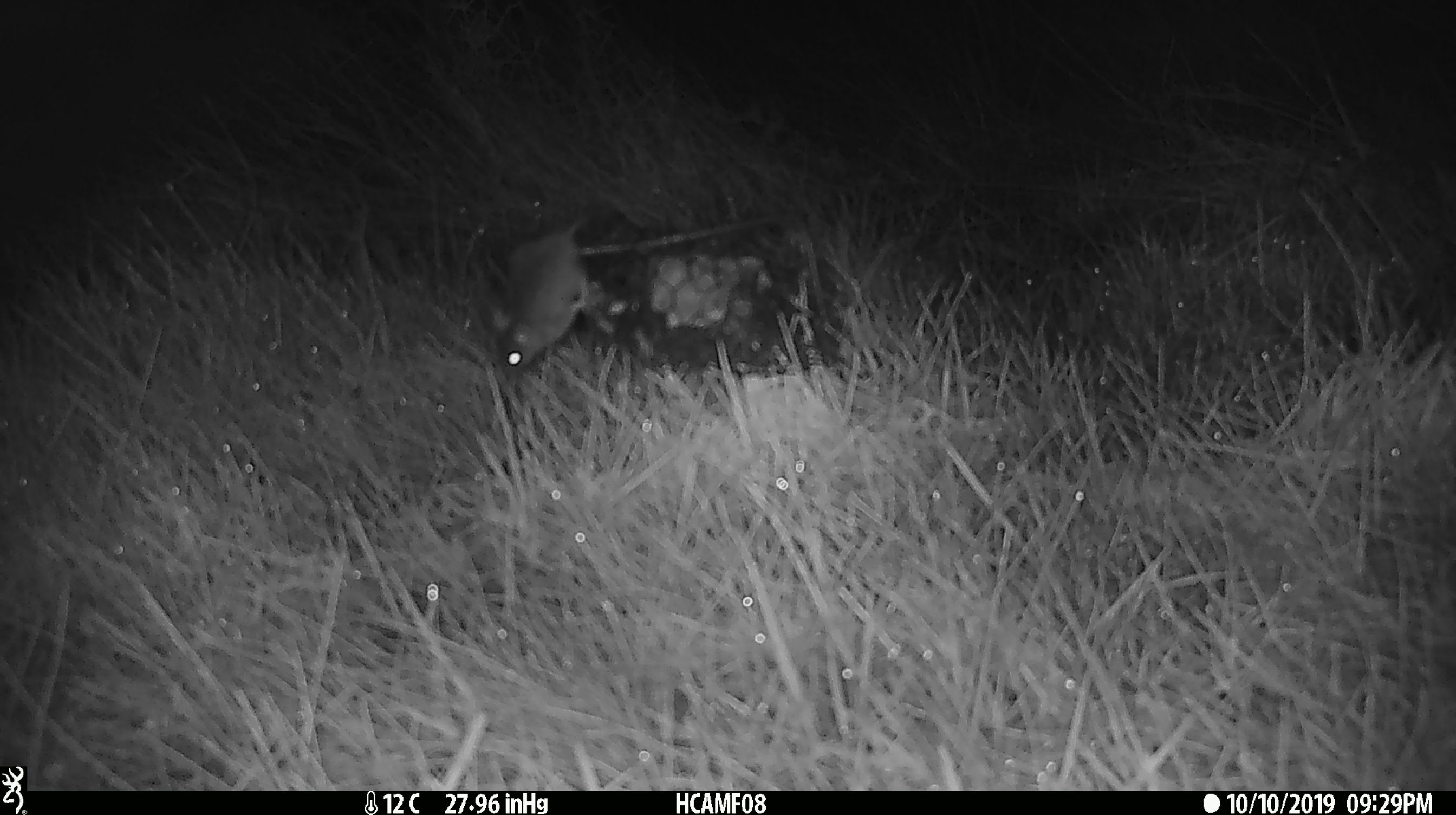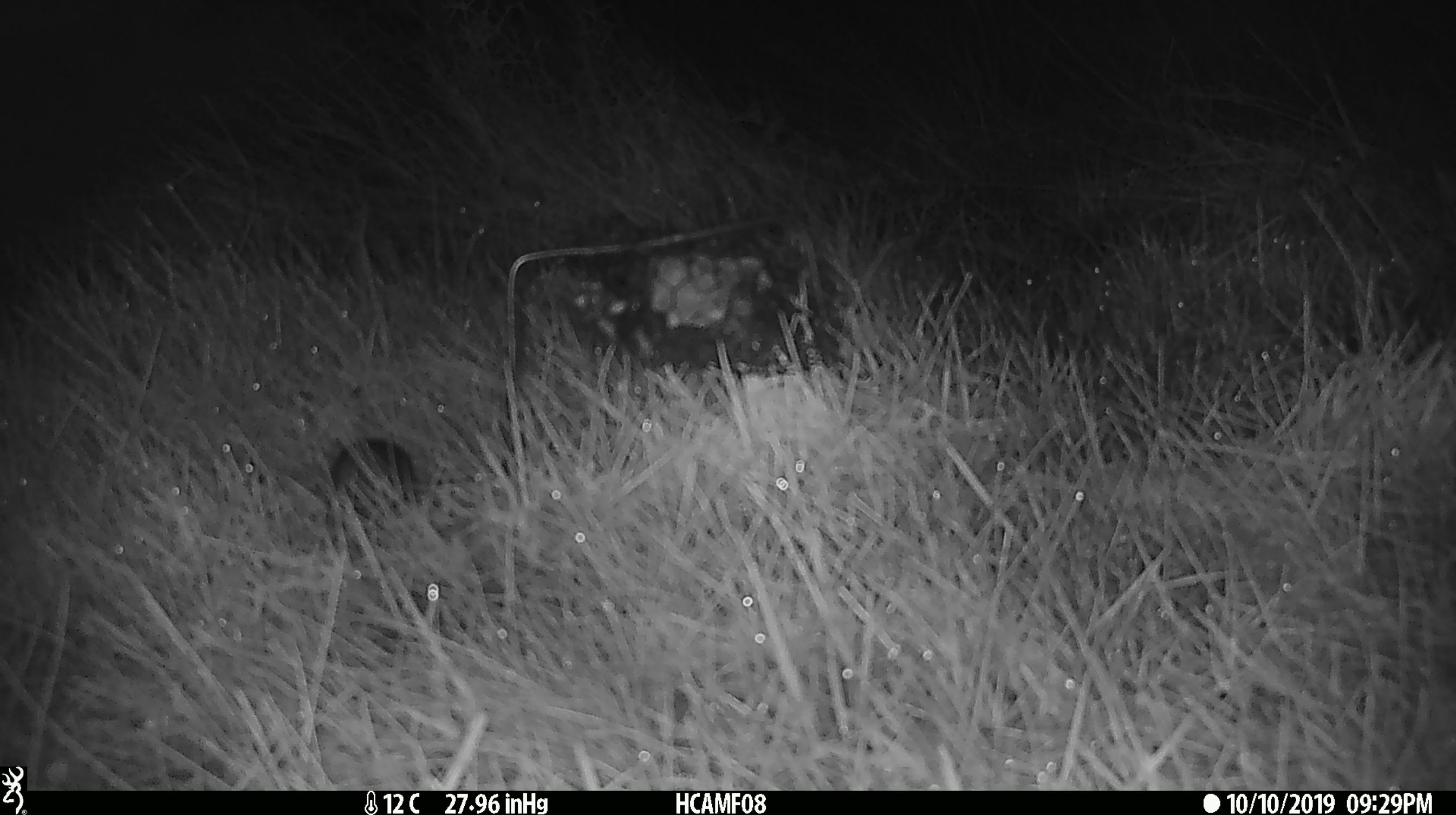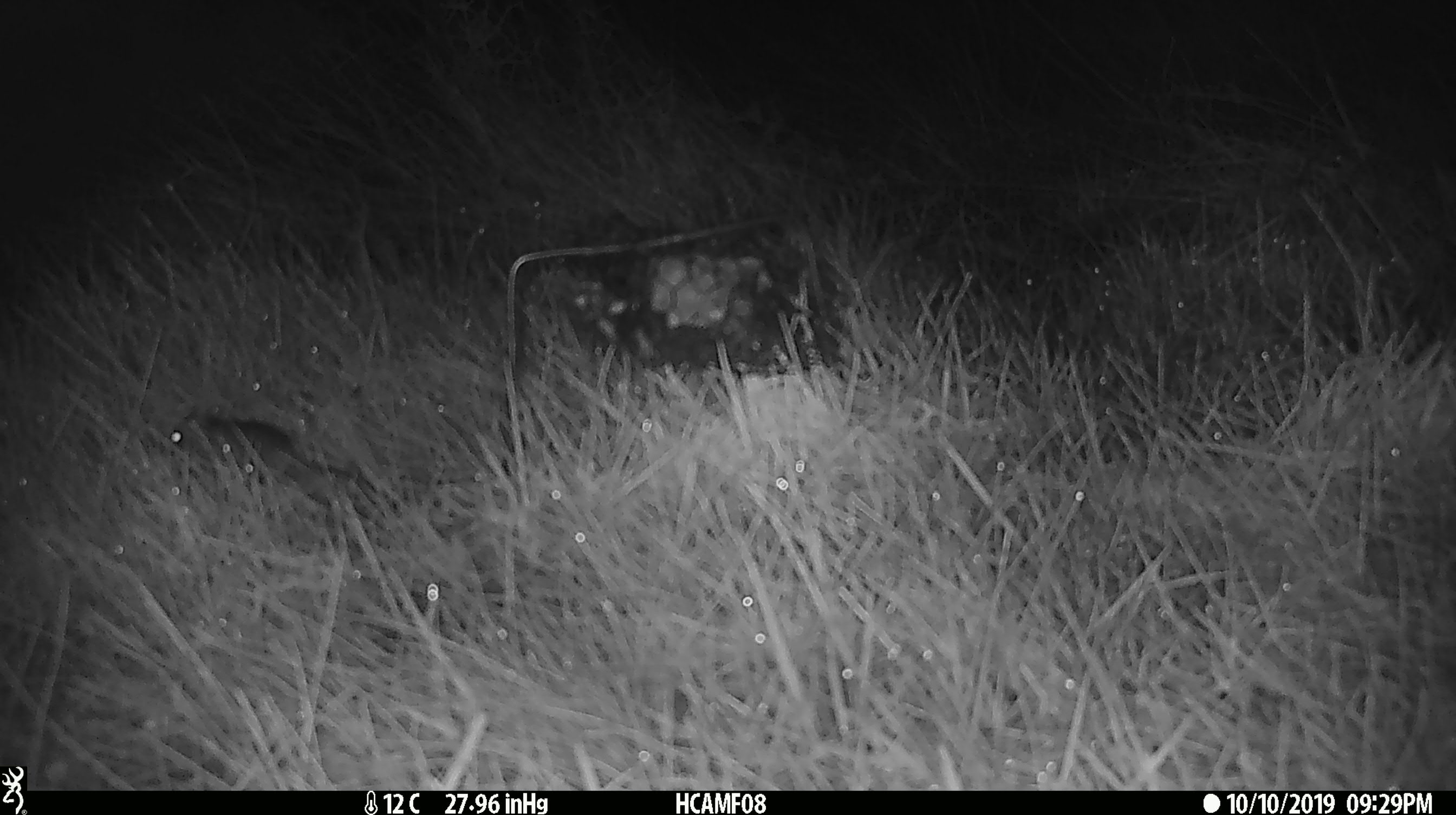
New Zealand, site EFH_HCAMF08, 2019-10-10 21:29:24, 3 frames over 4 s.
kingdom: Animalia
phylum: Chordata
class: Mammalia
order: Rodentia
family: Muridae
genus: Mus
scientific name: Mus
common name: mouse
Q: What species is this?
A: Mouse (Mus).